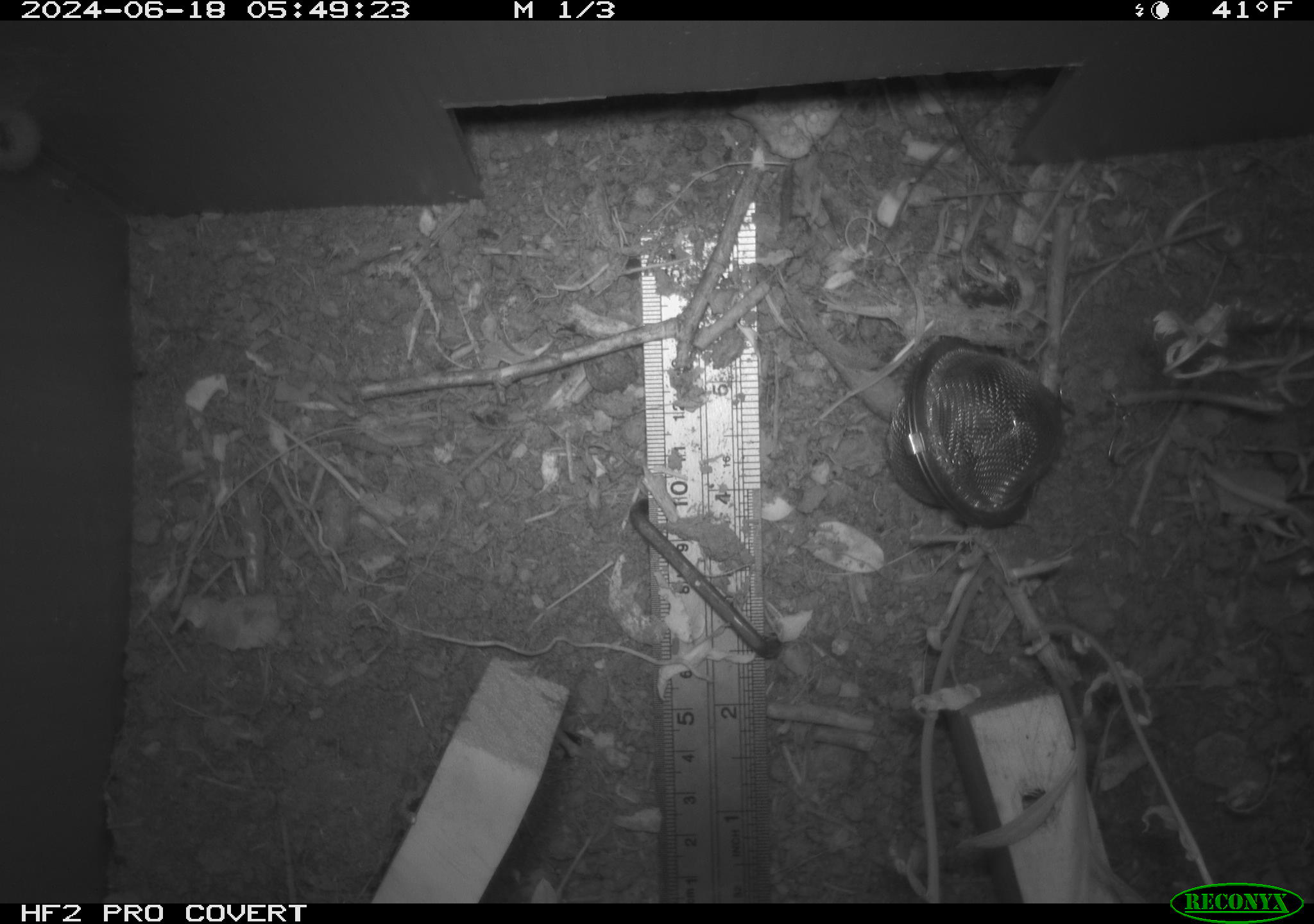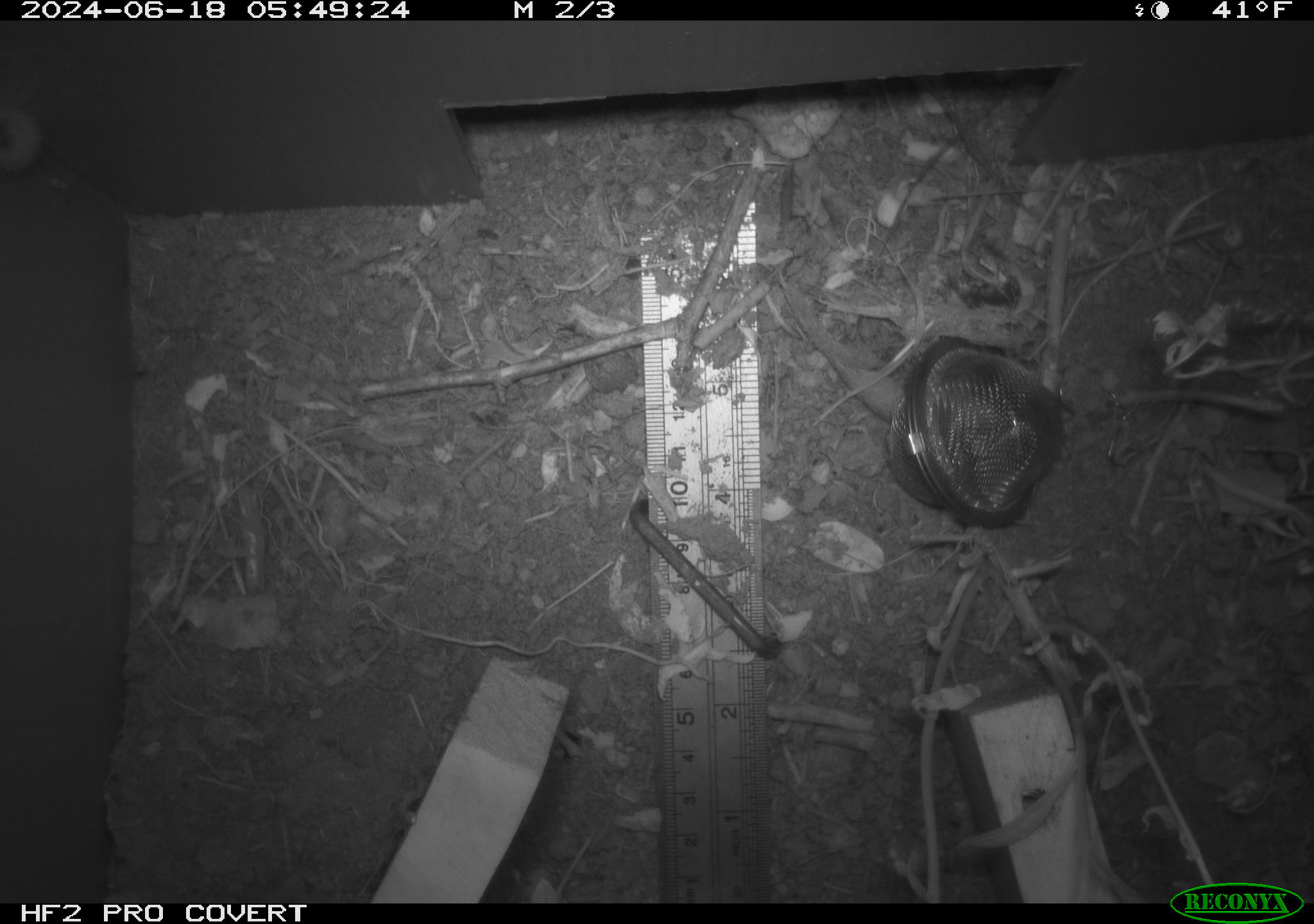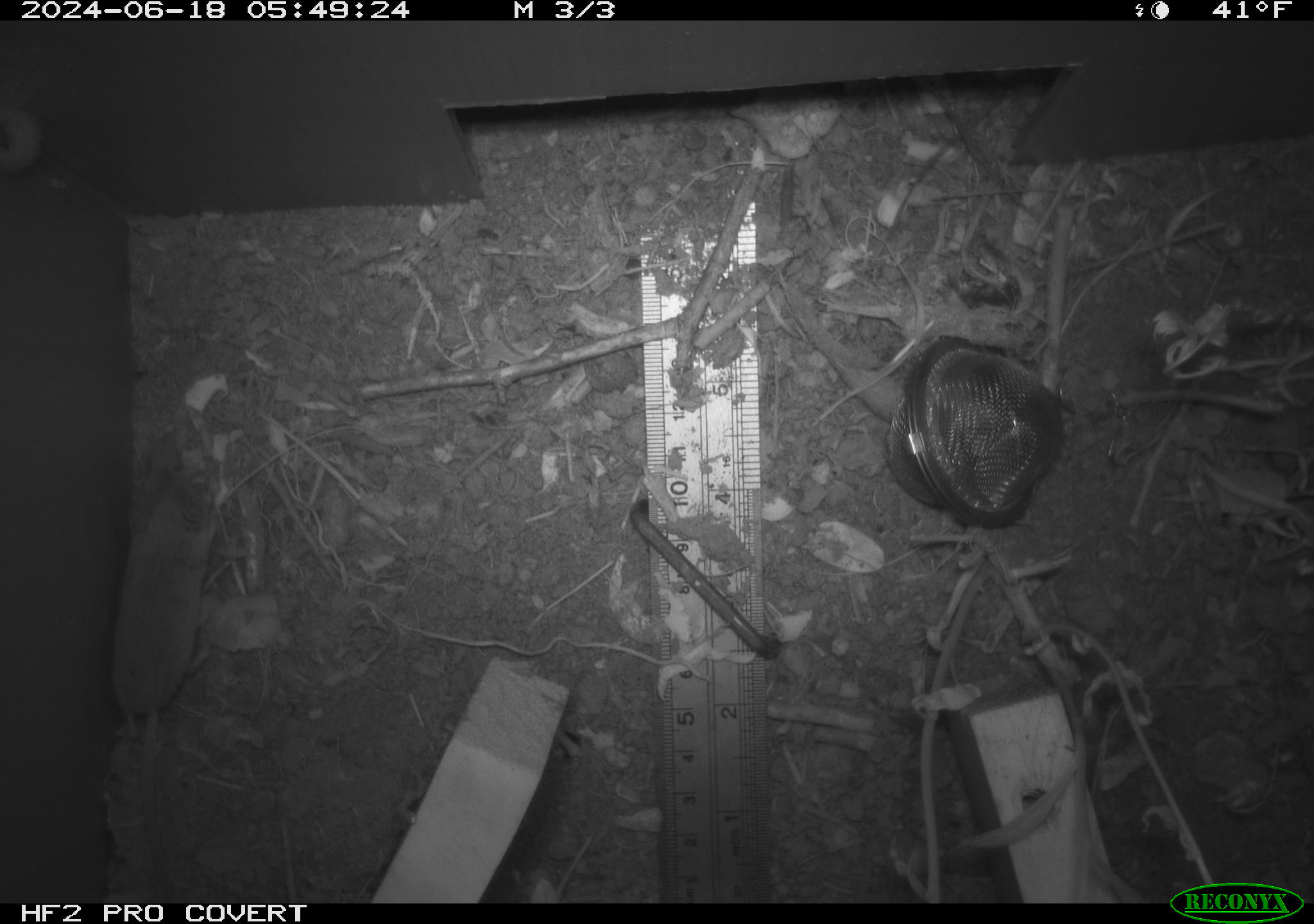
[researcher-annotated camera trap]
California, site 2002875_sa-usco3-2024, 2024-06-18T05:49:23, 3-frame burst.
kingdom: Animalia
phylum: Chordata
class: Mammalia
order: Eulipotyphla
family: Soricidae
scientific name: Soricidae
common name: shrews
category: soricidae family